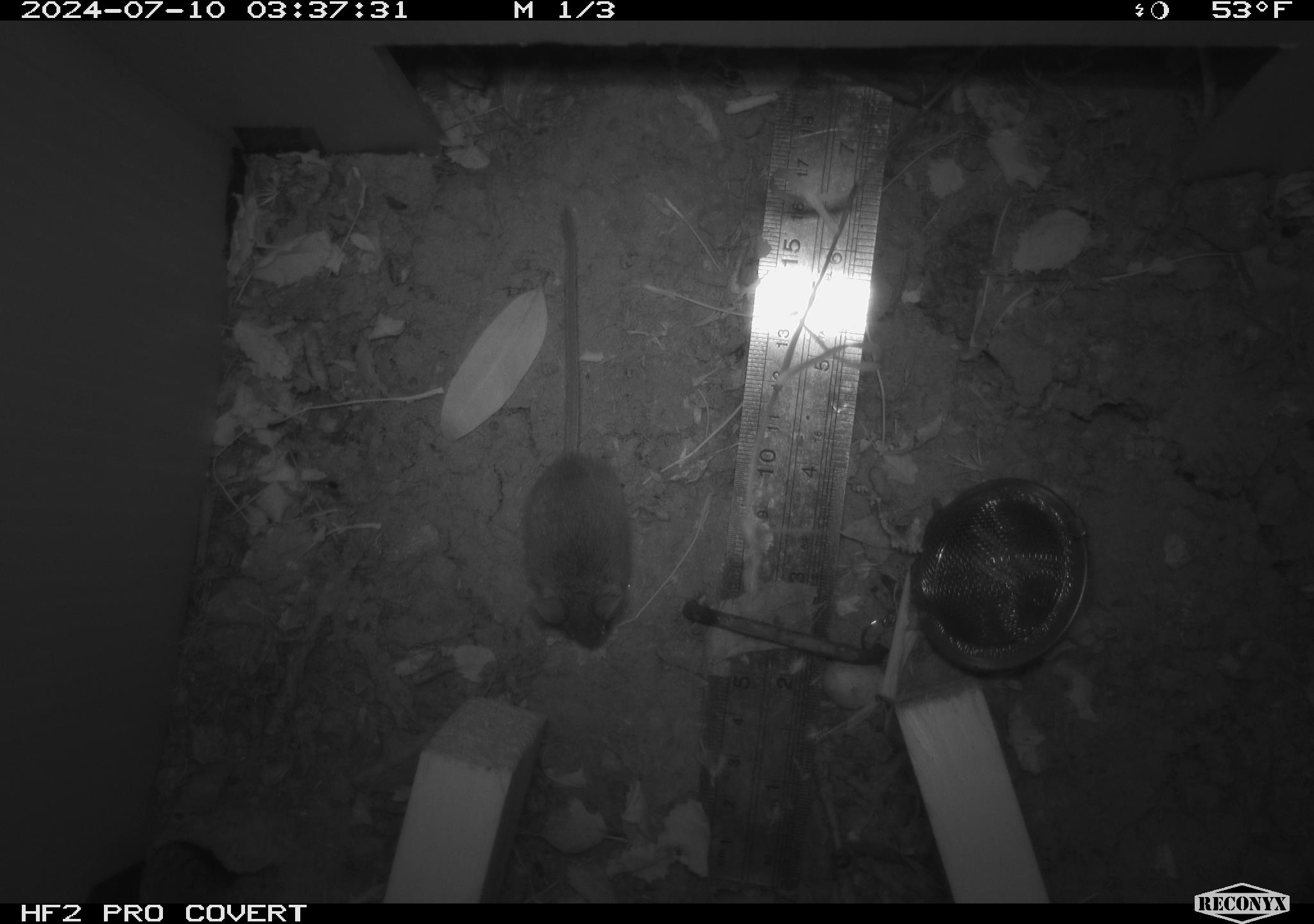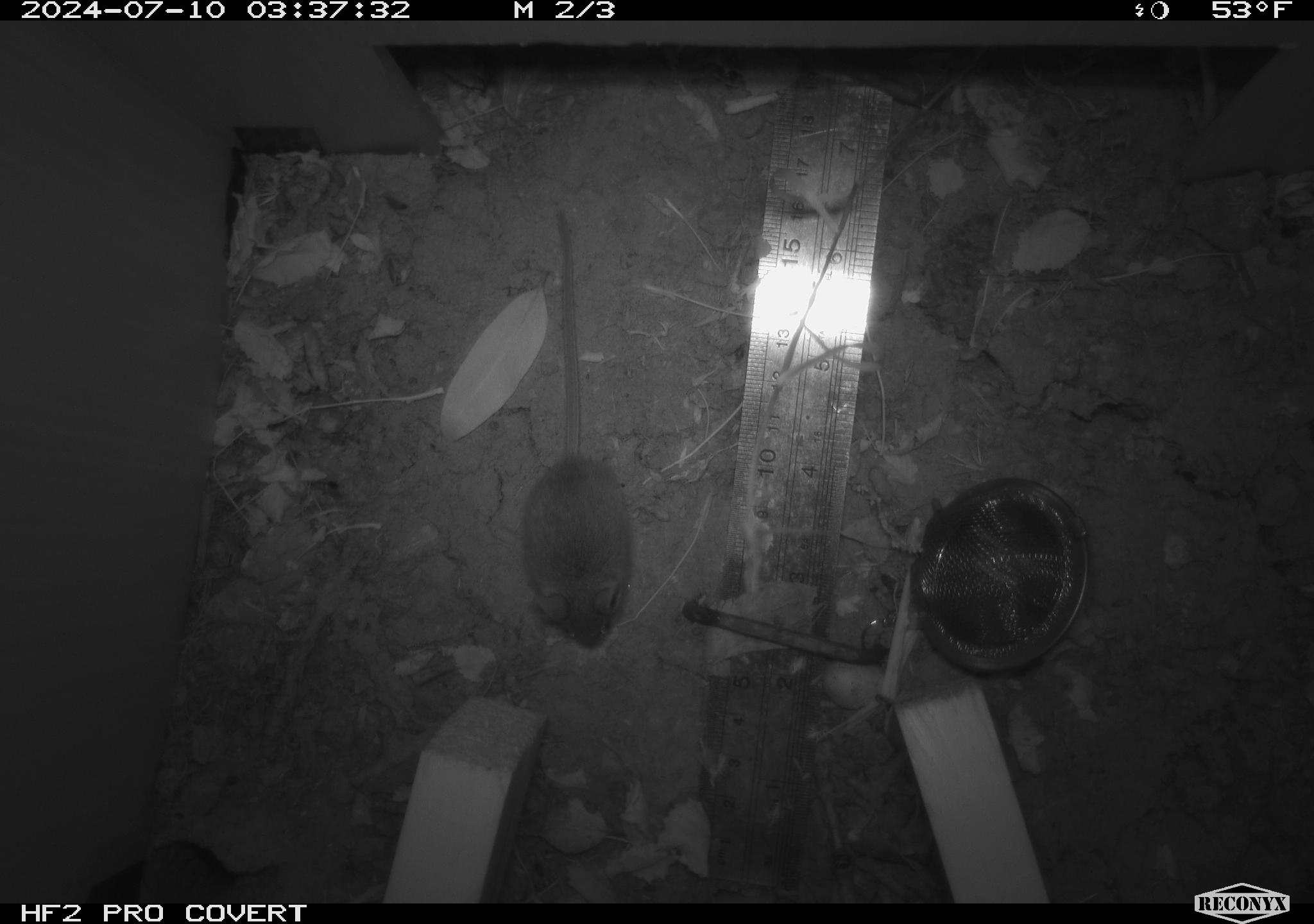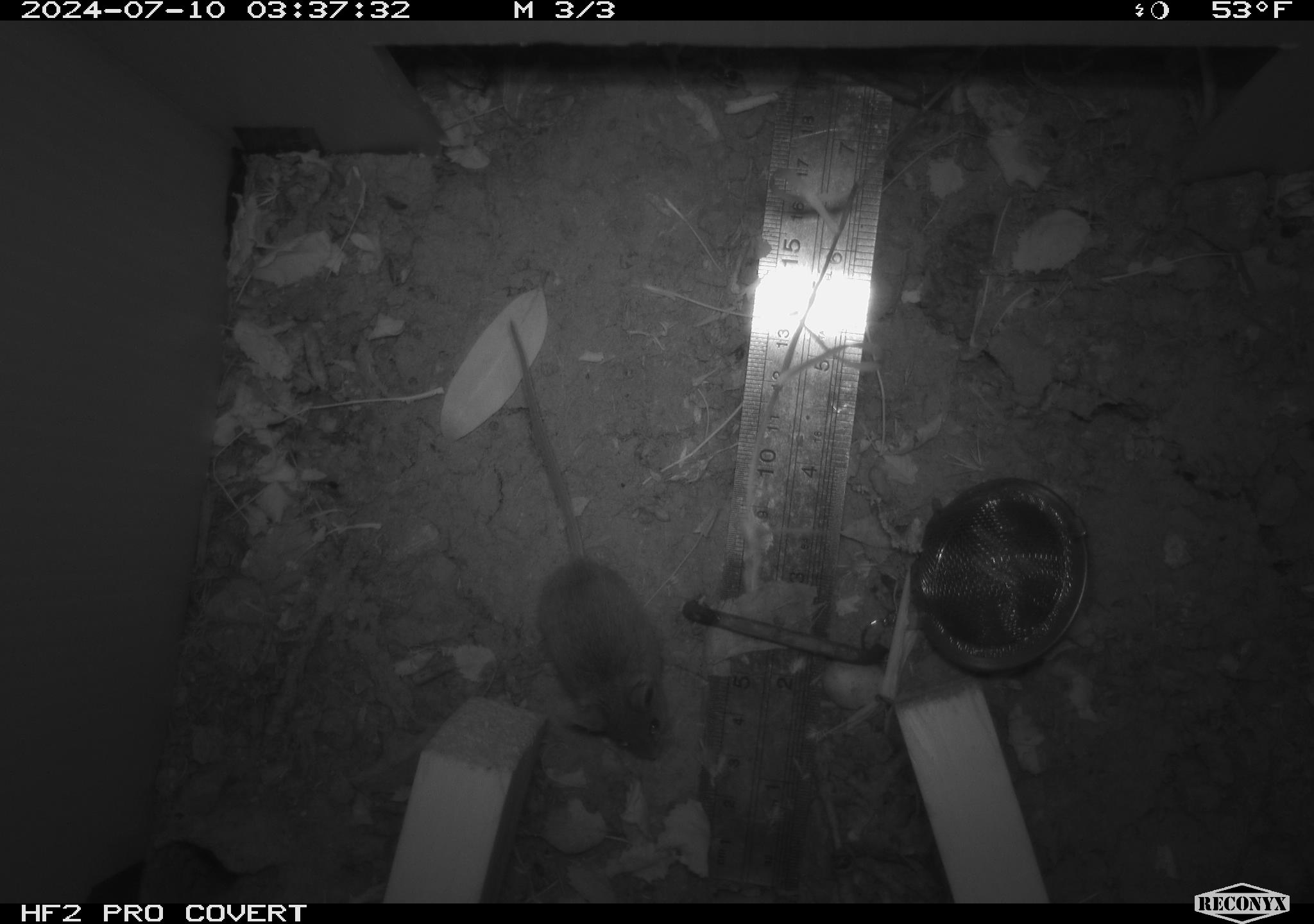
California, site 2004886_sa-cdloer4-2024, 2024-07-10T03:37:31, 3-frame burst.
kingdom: Animalia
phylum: Chordata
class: Mammalia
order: Rodentia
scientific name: Rodentia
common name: rodent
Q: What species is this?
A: Rodent (Rodentia).